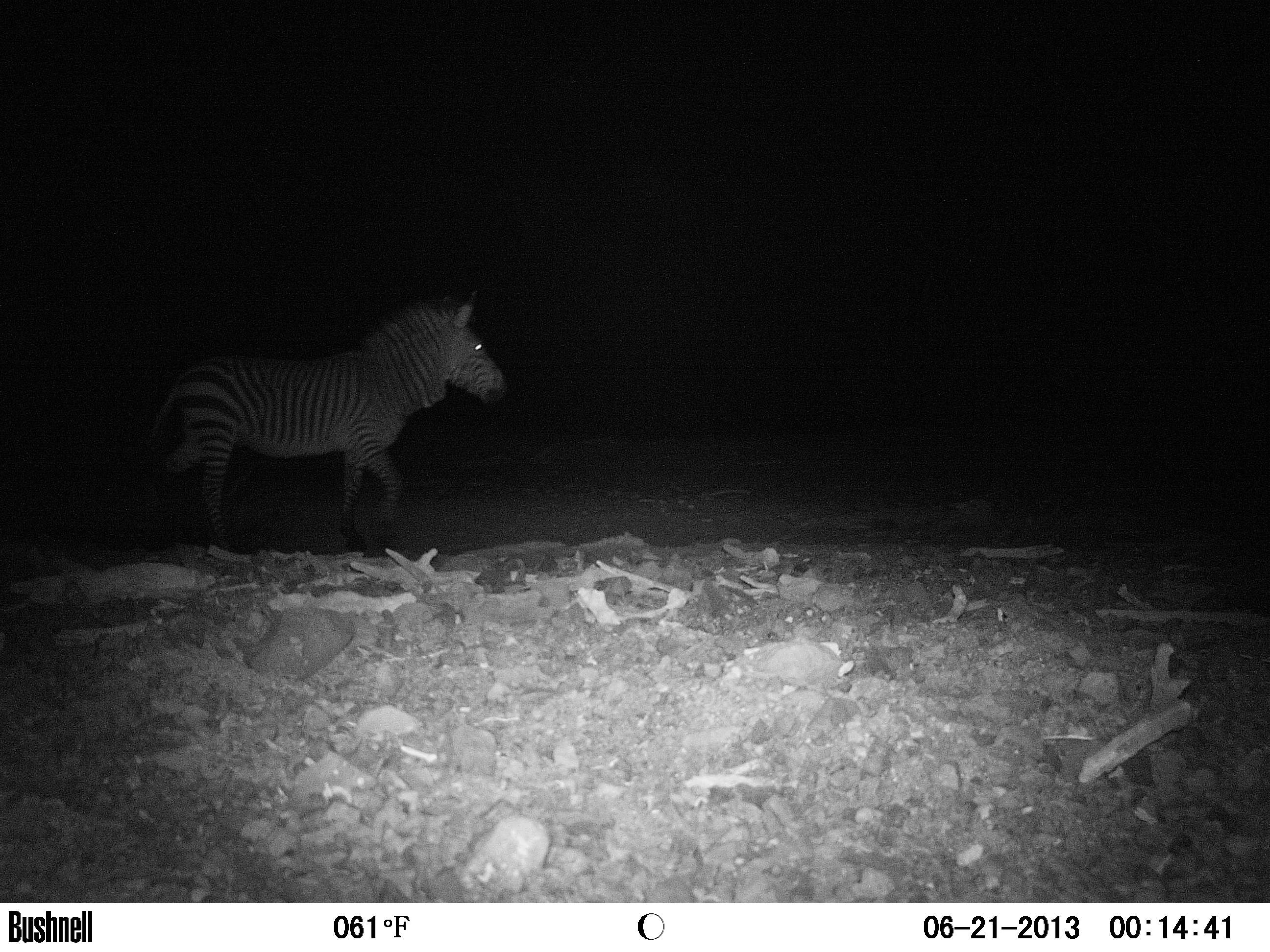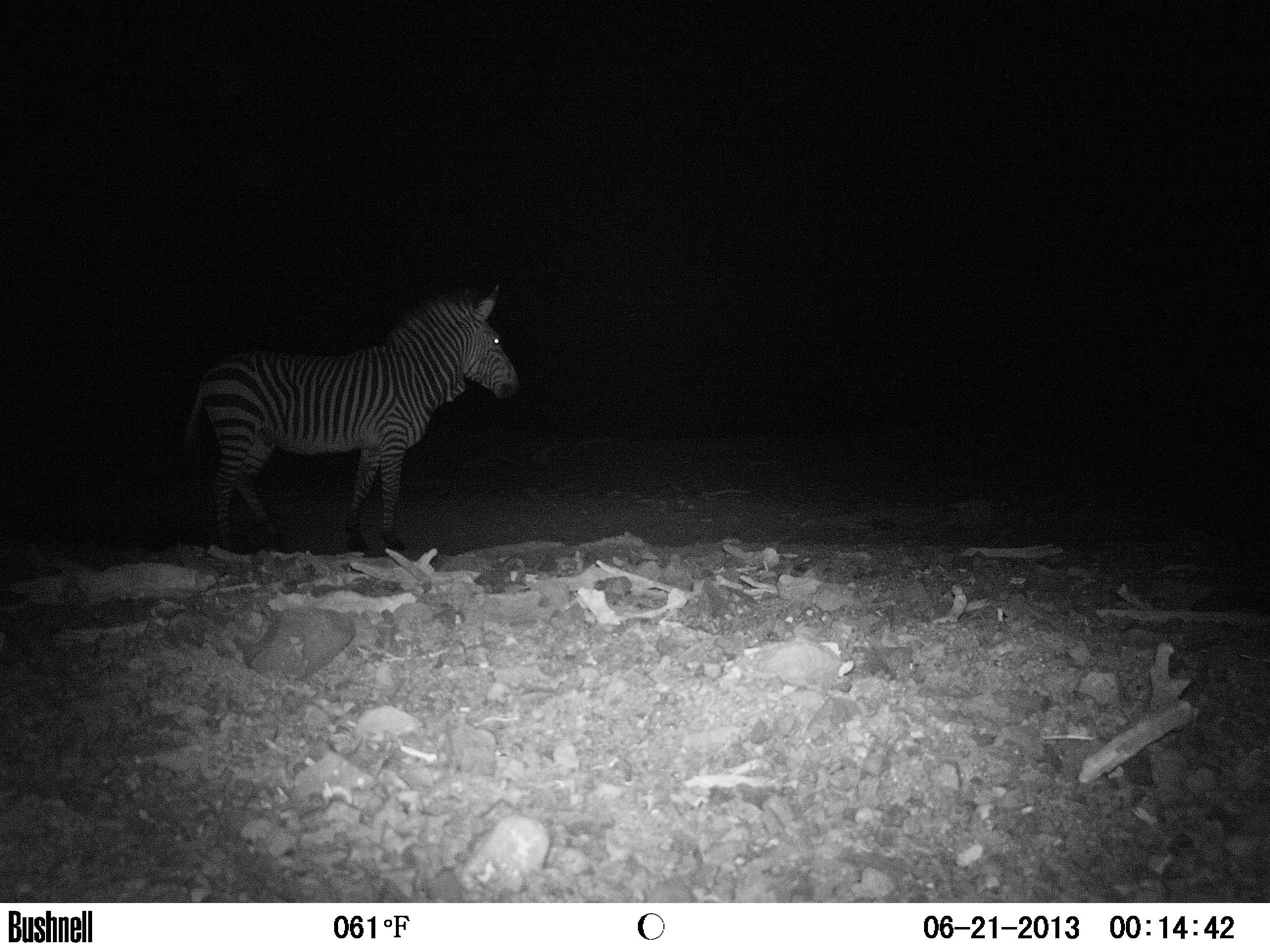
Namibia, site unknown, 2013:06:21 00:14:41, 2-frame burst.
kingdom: Animalia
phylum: Chordata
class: Mammalia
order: Perissodactyla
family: Equidae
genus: Equus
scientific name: Equus zebra hartmannae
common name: hartmann's mountain zebra